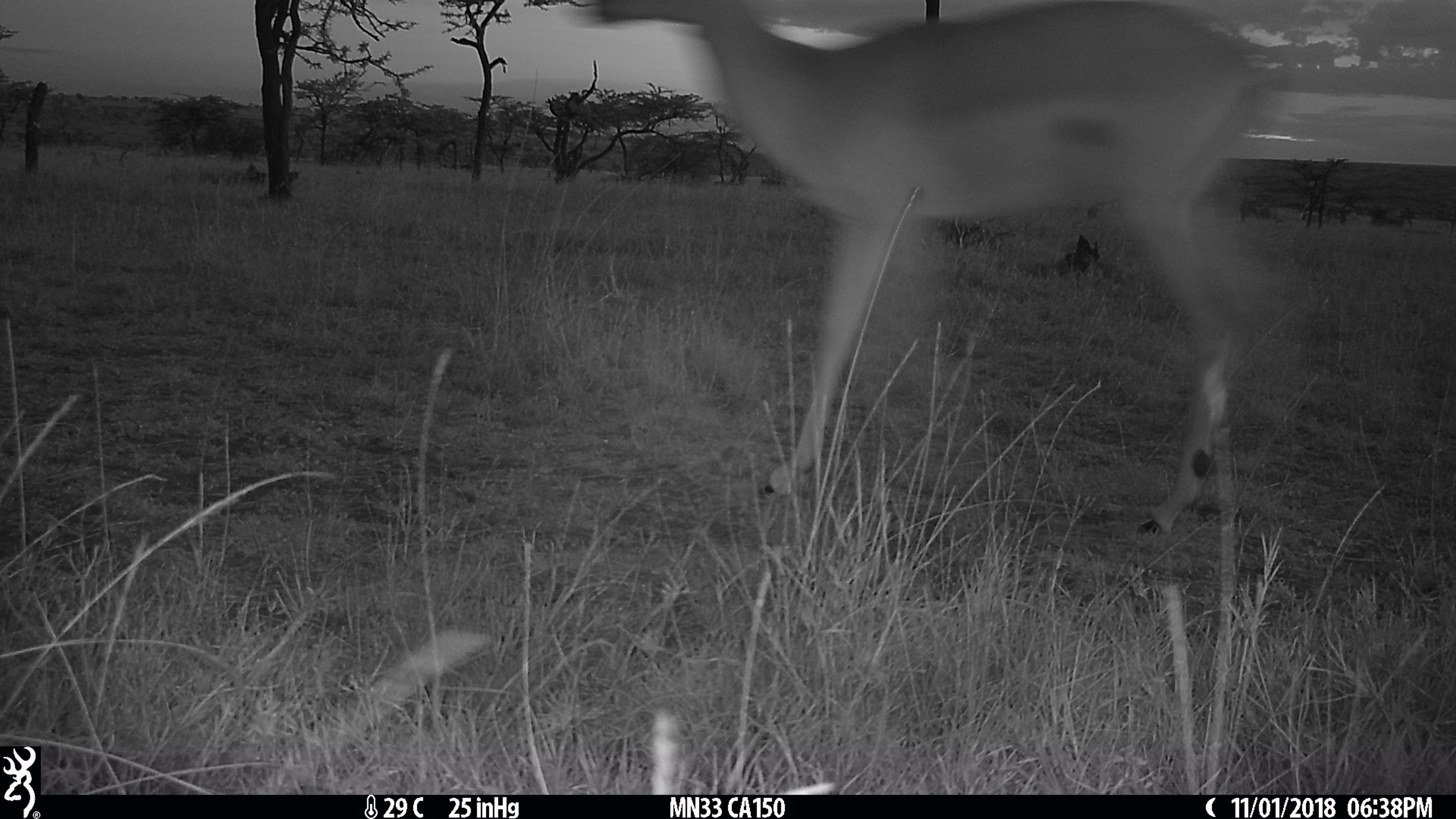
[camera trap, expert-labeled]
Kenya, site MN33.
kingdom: Animalia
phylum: Chordata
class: Mammalia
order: Artiodactyla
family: Bovidae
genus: Aepyceros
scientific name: Aepyceros melampus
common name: impala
Impala (Aepyceros melampus).